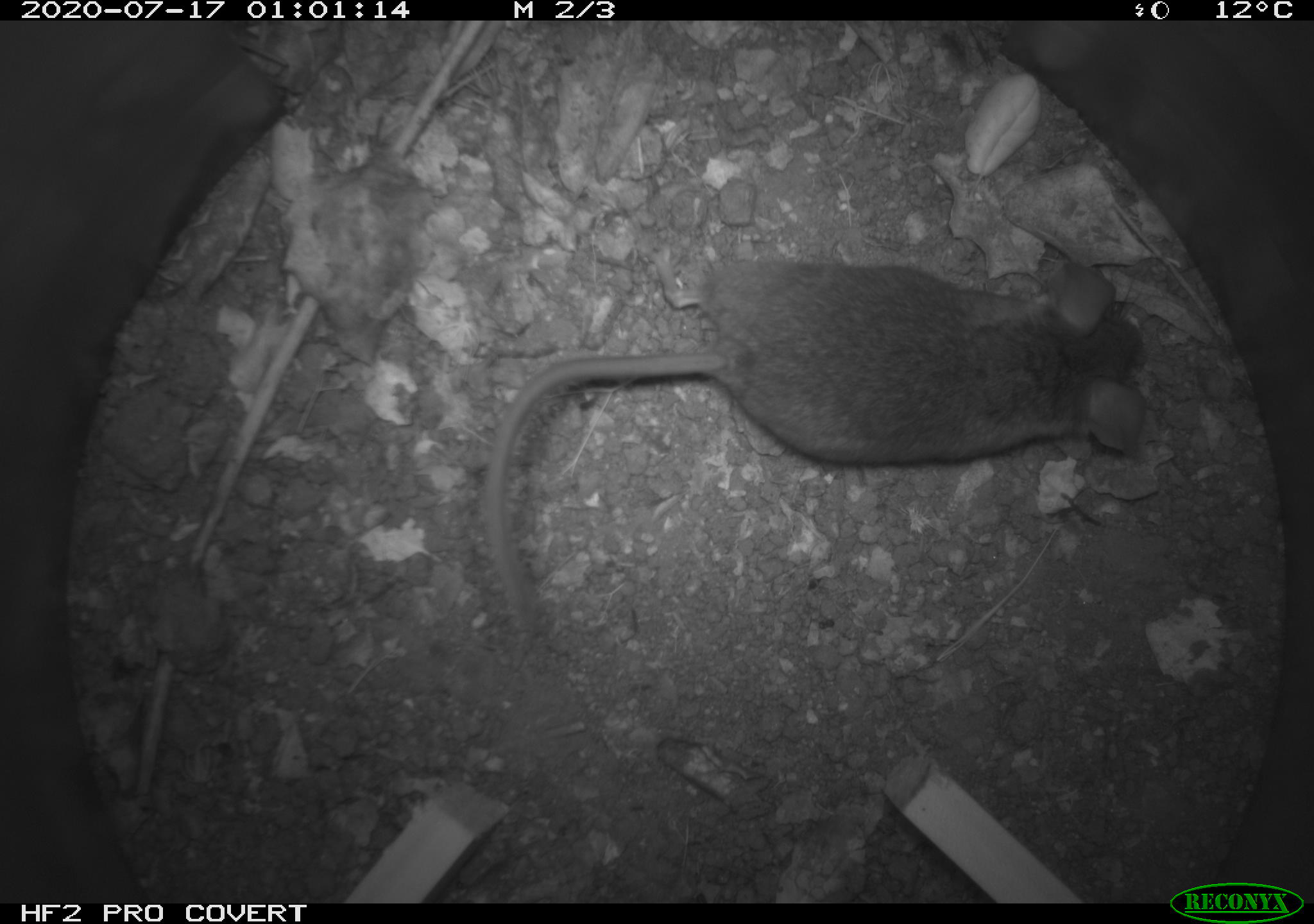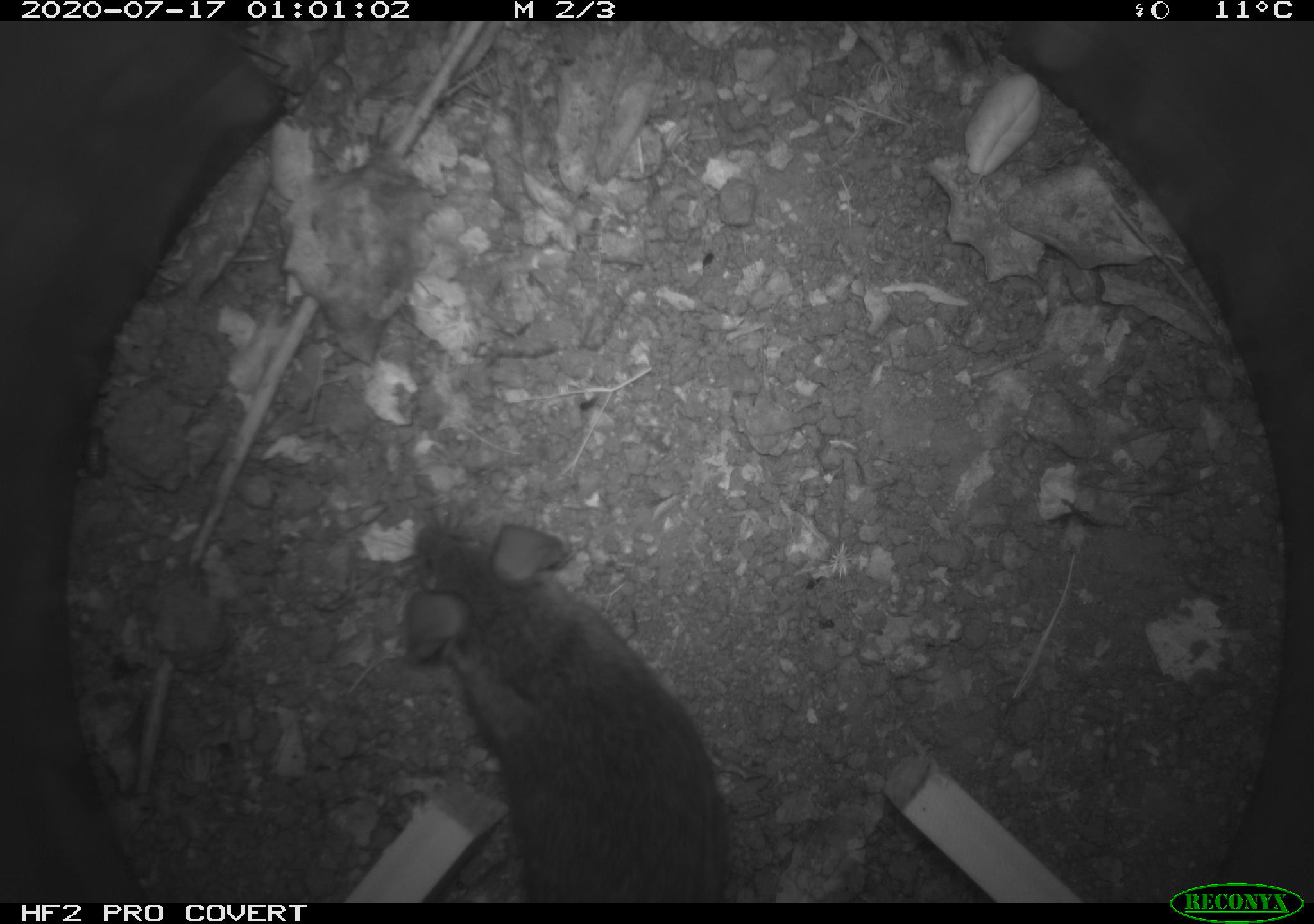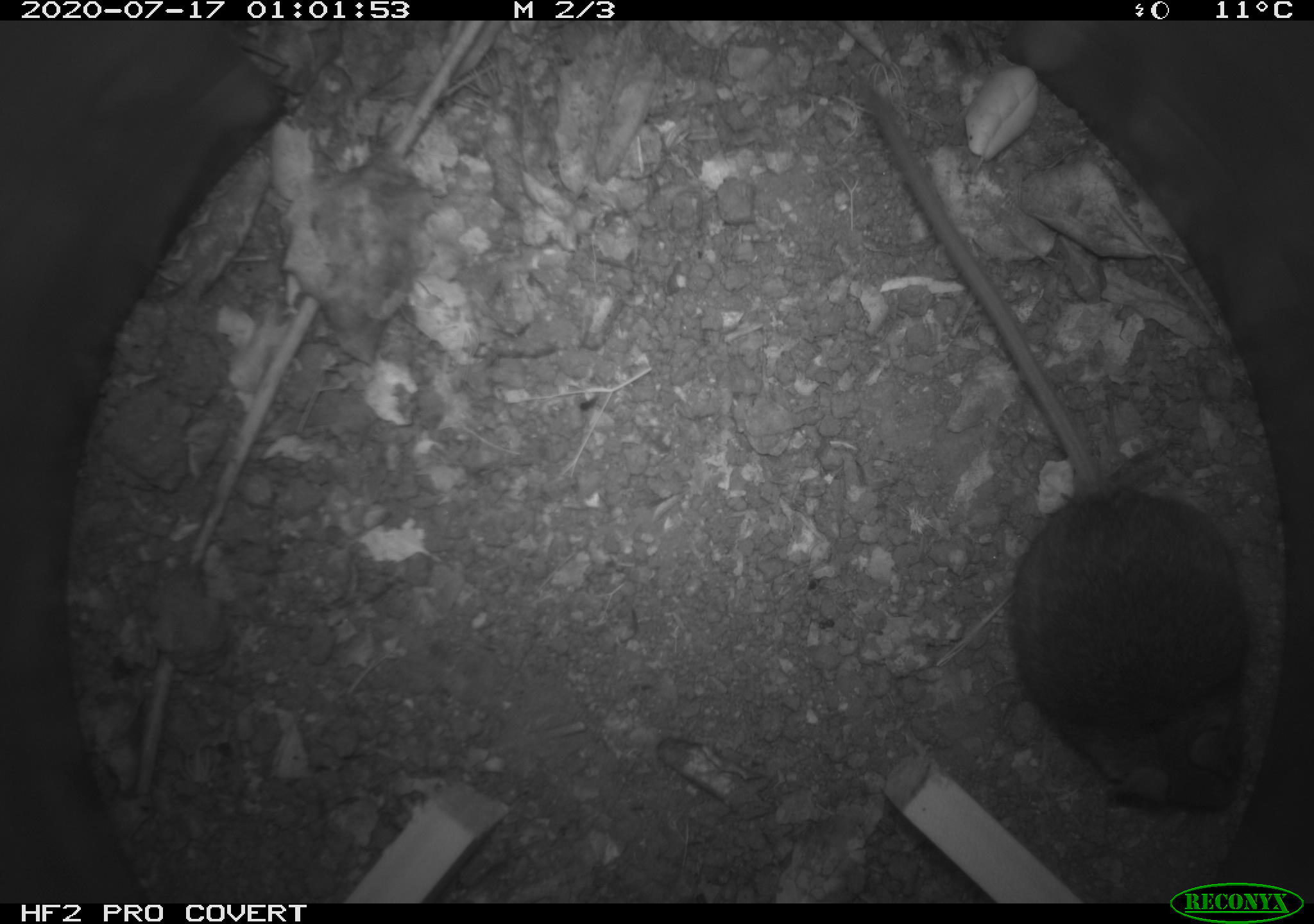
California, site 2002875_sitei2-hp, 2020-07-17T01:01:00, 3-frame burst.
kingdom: Animalia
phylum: Chordata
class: Mammalia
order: Rodentia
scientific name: Rodentia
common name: rodent